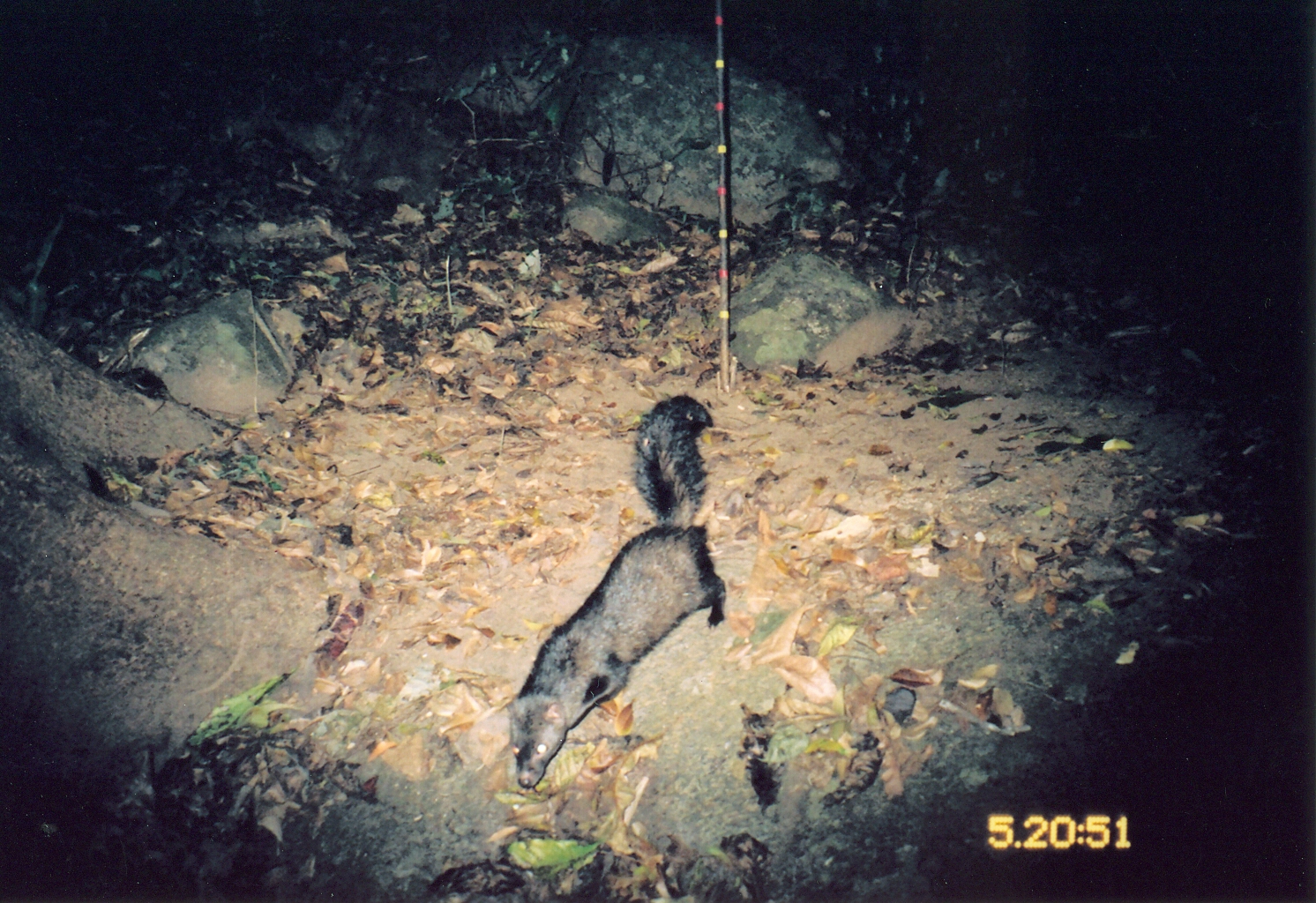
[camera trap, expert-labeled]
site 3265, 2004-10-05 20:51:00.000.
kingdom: Animalia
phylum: Chordata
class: Mammalia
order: Carnivora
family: Herpestidae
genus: Bdeogale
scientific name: Bdeogale crassicauda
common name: bushy-tailed mongoose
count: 1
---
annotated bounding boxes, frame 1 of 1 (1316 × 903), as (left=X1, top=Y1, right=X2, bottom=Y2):
bdeogale crassicauda: (left=502, top=392, right=724, bottom=789)